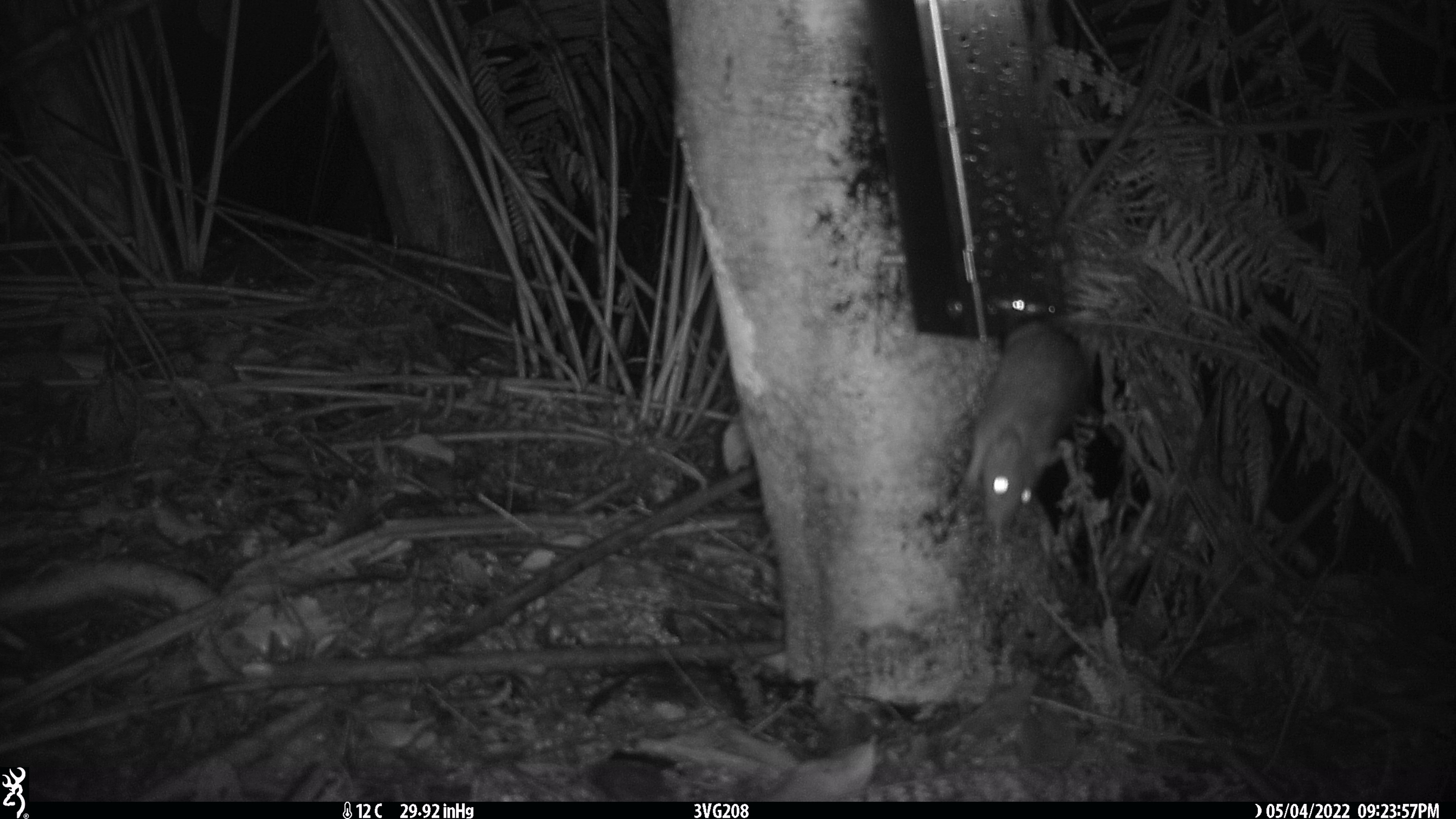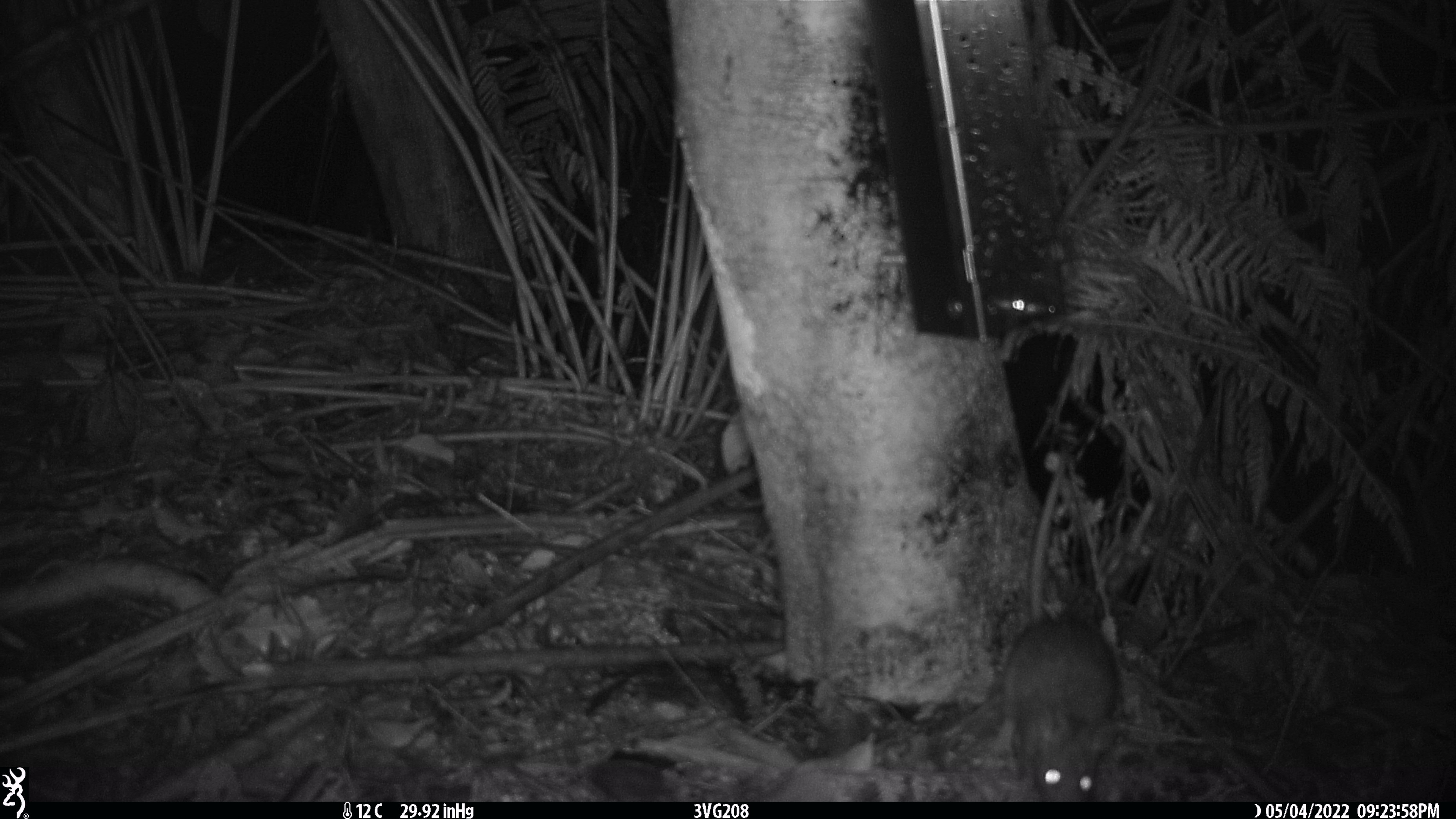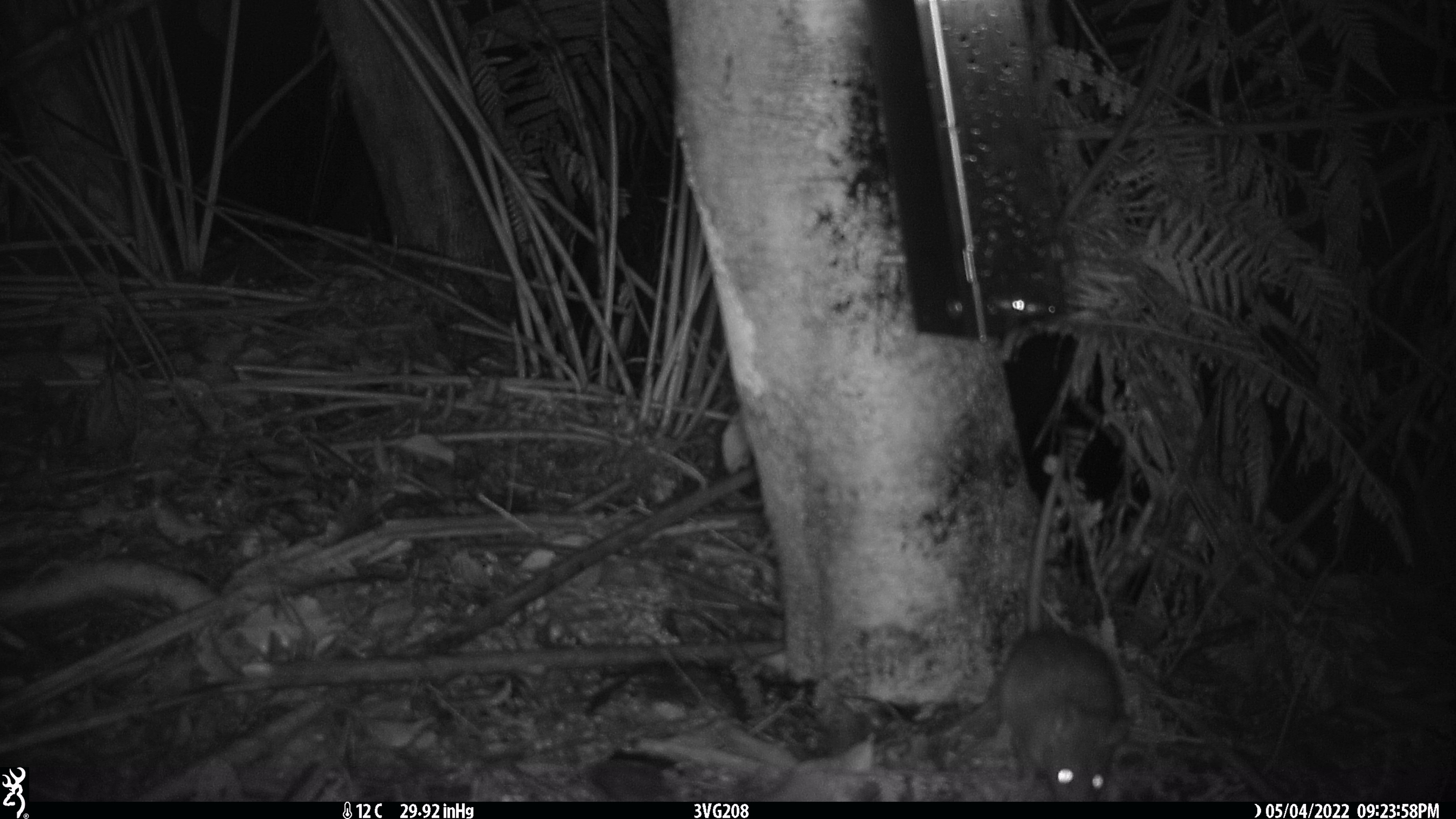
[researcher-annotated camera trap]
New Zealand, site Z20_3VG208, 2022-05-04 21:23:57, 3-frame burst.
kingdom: Animalia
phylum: Chordata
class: Mammalia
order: Rodentia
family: Muridae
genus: Rattus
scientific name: Rattus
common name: rat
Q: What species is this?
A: Rat (Rattus).